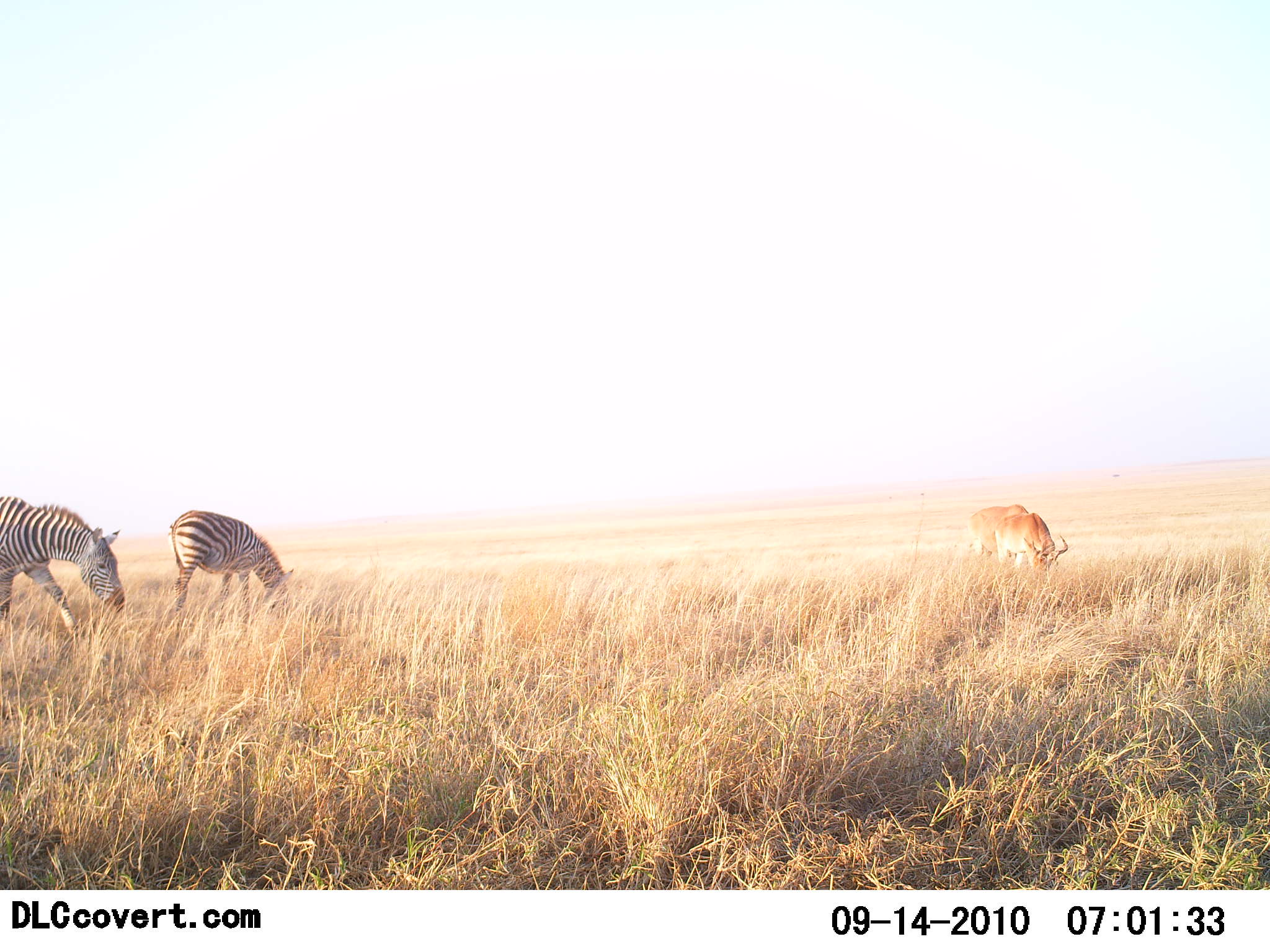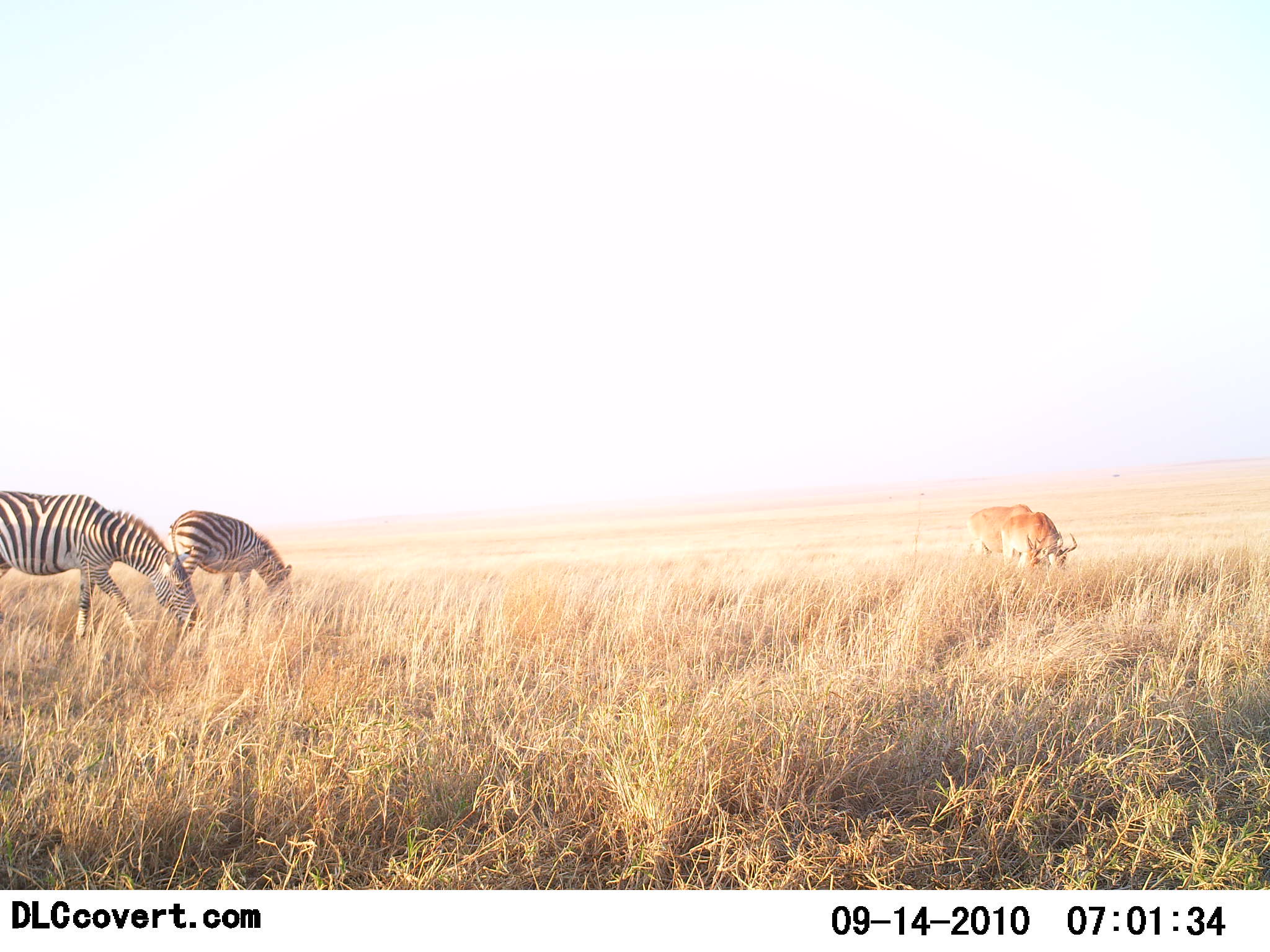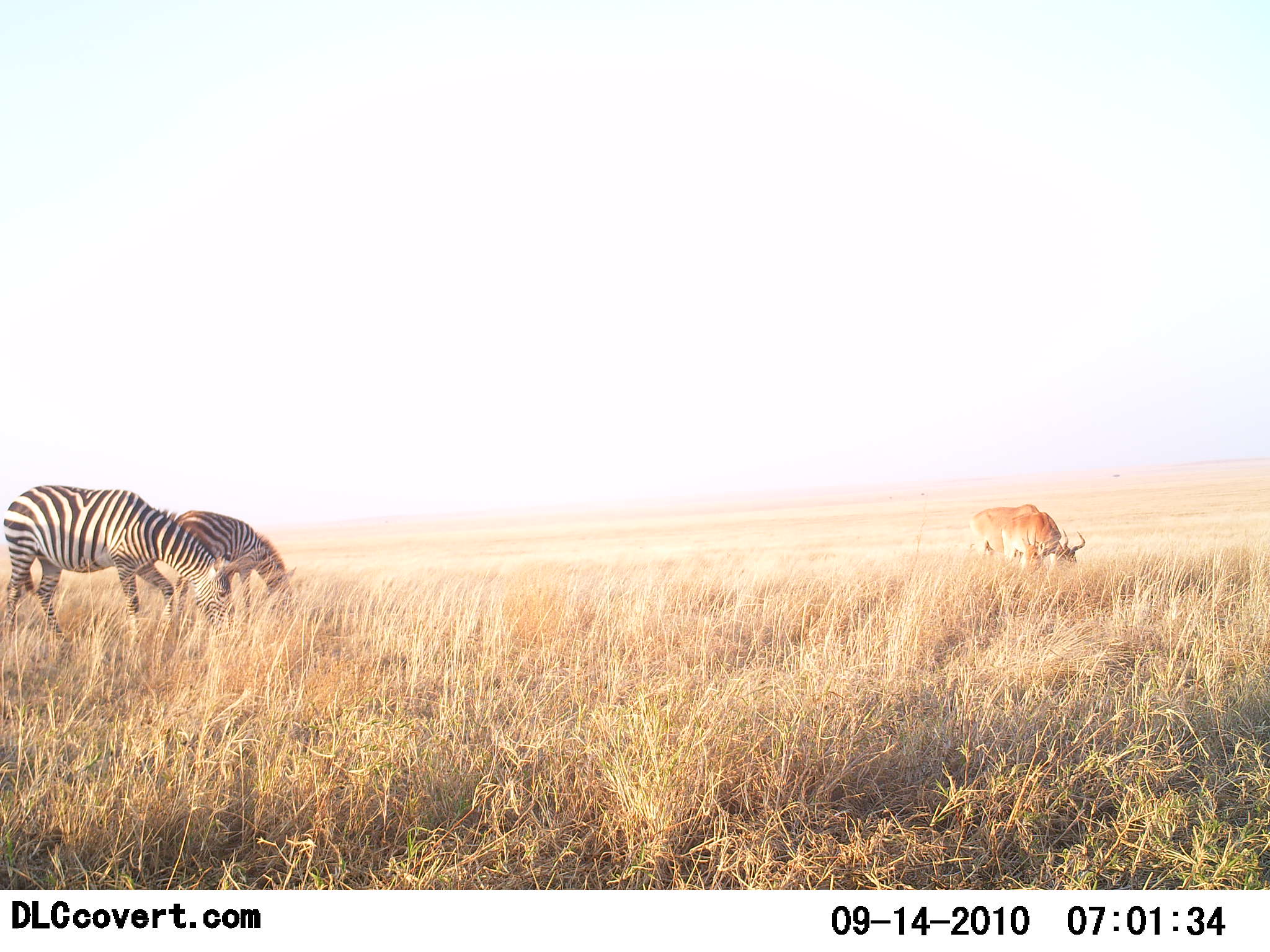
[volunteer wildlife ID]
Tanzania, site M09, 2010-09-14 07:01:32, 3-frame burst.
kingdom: Animalia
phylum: Chordata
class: Mammalia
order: Artiodactyla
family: Bovidae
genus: Alcelaphus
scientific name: Alcelaphus buselaphus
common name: hartebeest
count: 1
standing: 18%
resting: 0%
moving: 0%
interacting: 0%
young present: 0%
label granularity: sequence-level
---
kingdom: Animalia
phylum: Chordata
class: Mammalia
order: Perissodactyla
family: Equidae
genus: Equus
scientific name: Equus quagga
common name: plains zebra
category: zebra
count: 2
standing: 21%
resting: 0%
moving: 16%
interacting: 0%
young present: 0%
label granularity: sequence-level